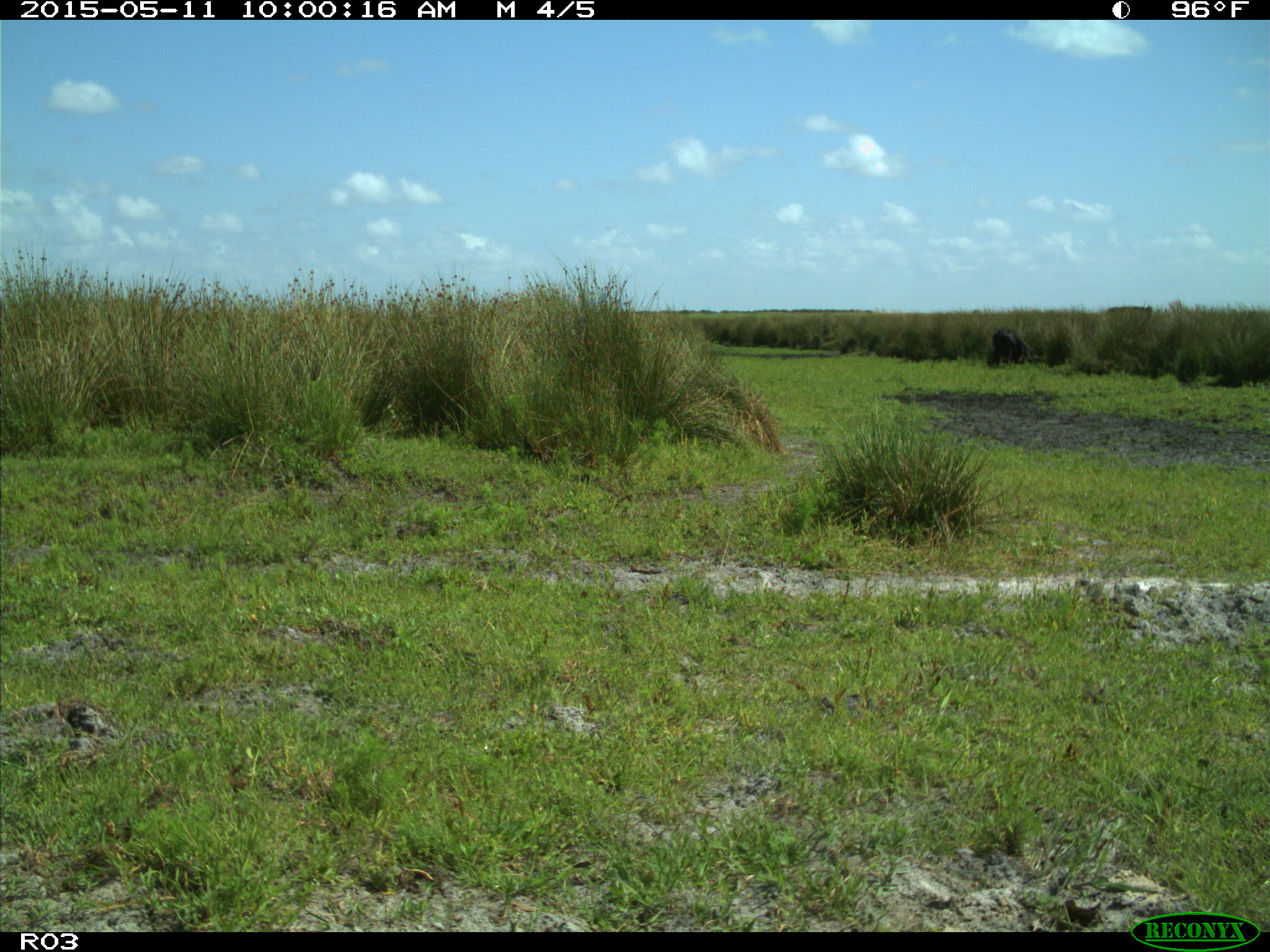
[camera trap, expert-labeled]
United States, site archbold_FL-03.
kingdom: Animalia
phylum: Chordata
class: Mammalia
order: Artiodactyla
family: Bovidae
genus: Bos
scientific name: Bos taurus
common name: domestic cow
Bos taurus (domestic cow).